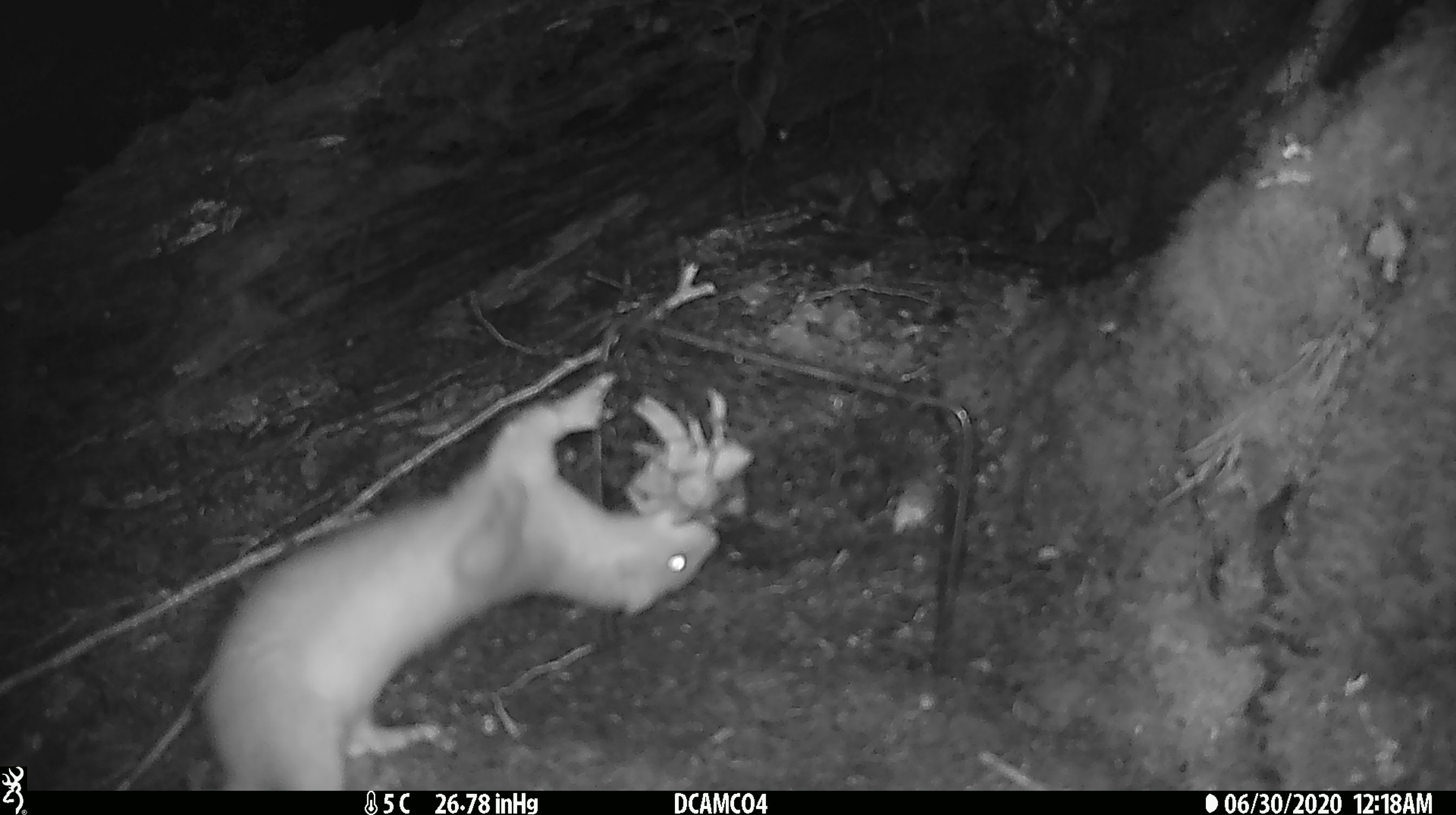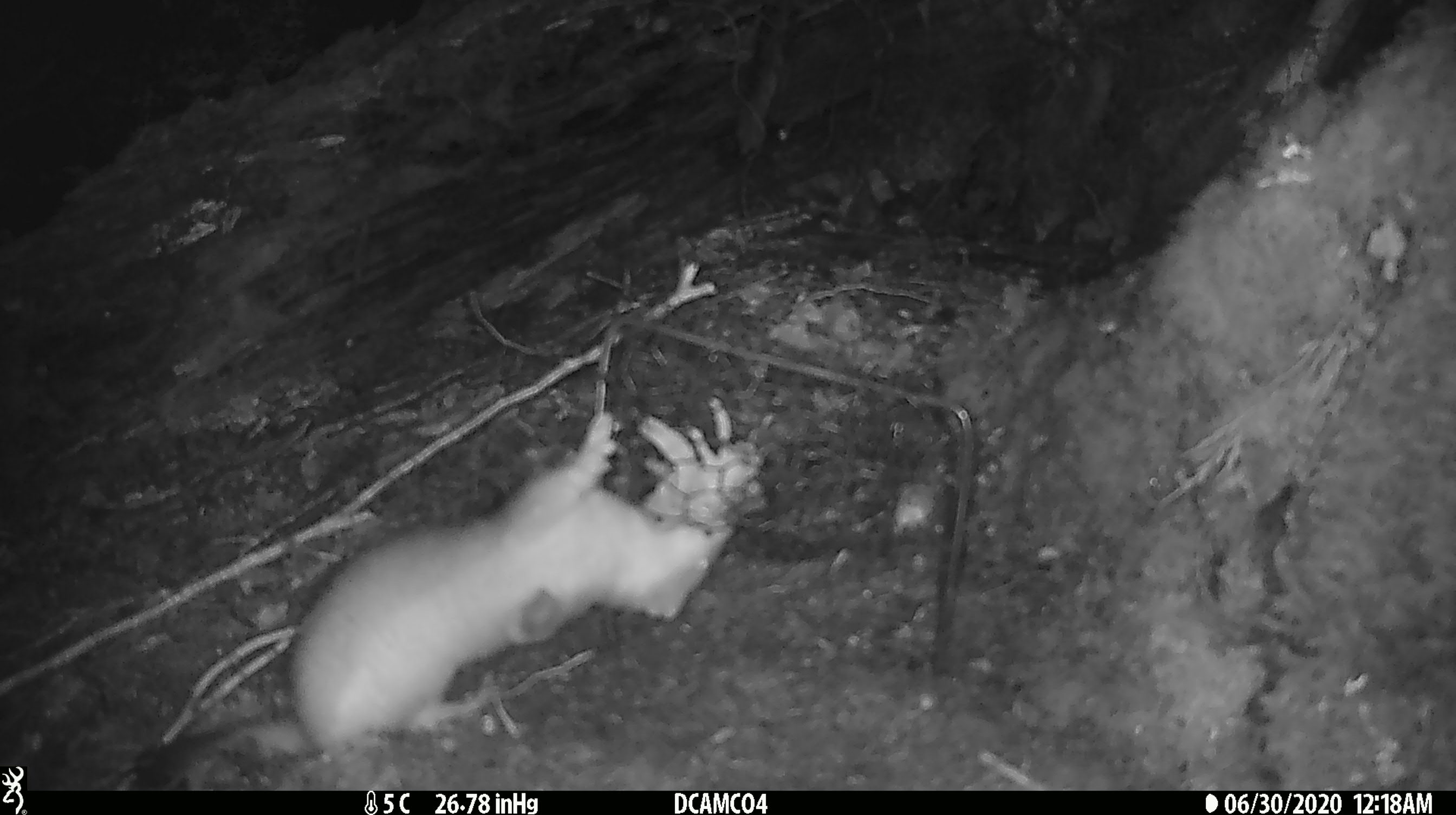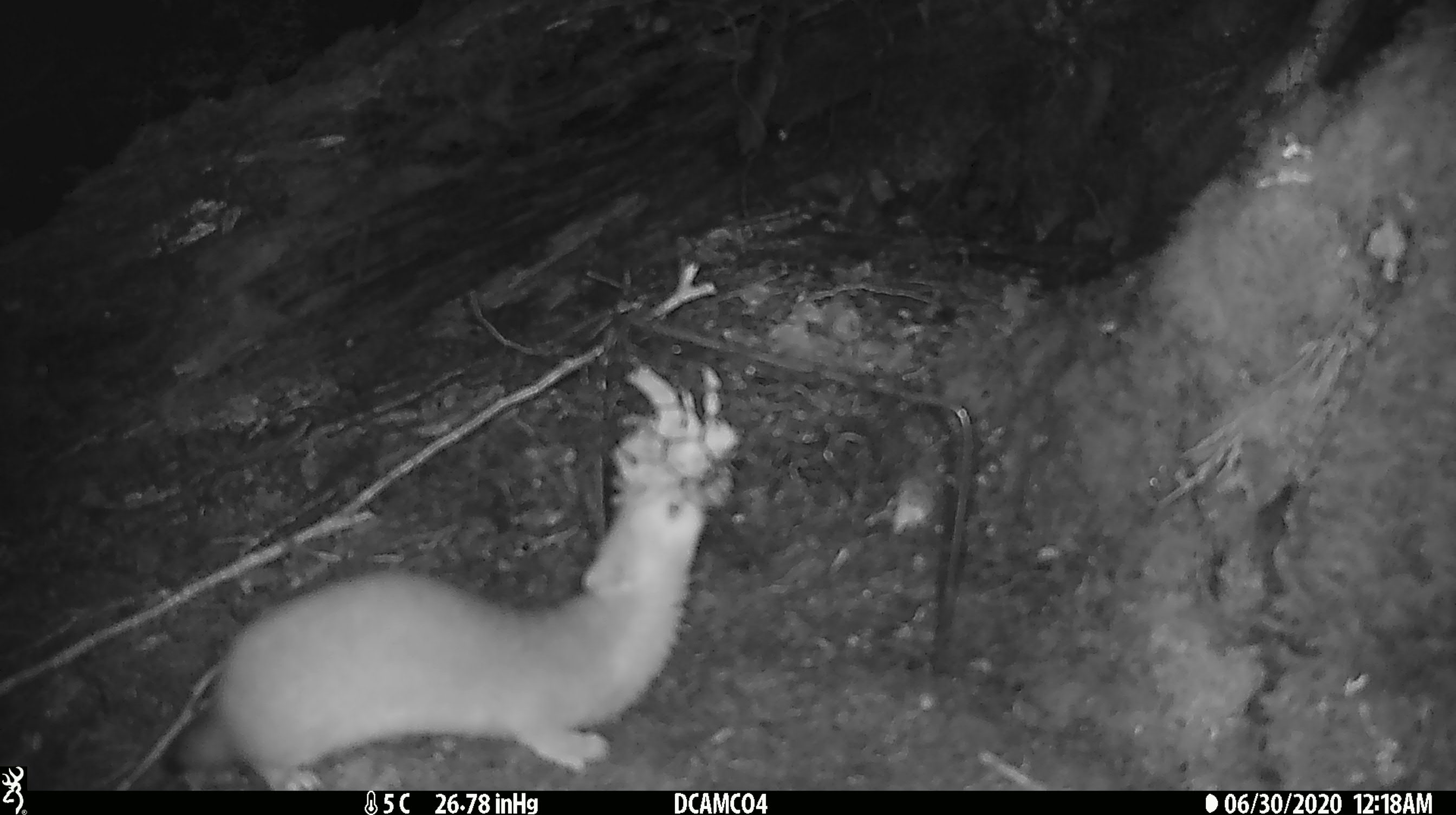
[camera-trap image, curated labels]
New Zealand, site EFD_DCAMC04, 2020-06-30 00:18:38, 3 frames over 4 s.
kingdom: Animalia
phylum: Chordata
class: Mammalia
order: Carnivora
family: Mustelidae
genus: Mustela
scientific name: Mustela erminea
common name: stoat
Stoat (Mustela erminea).